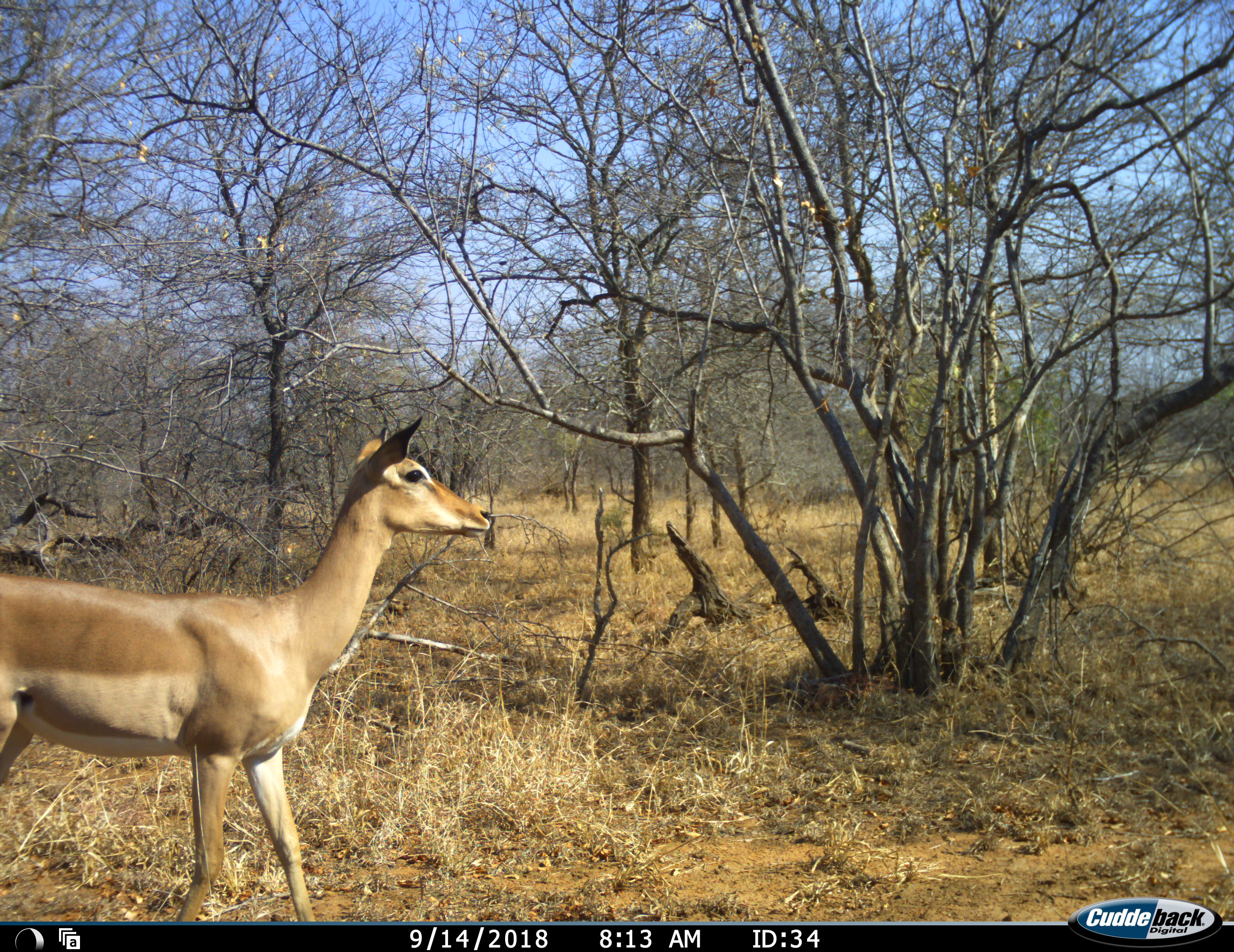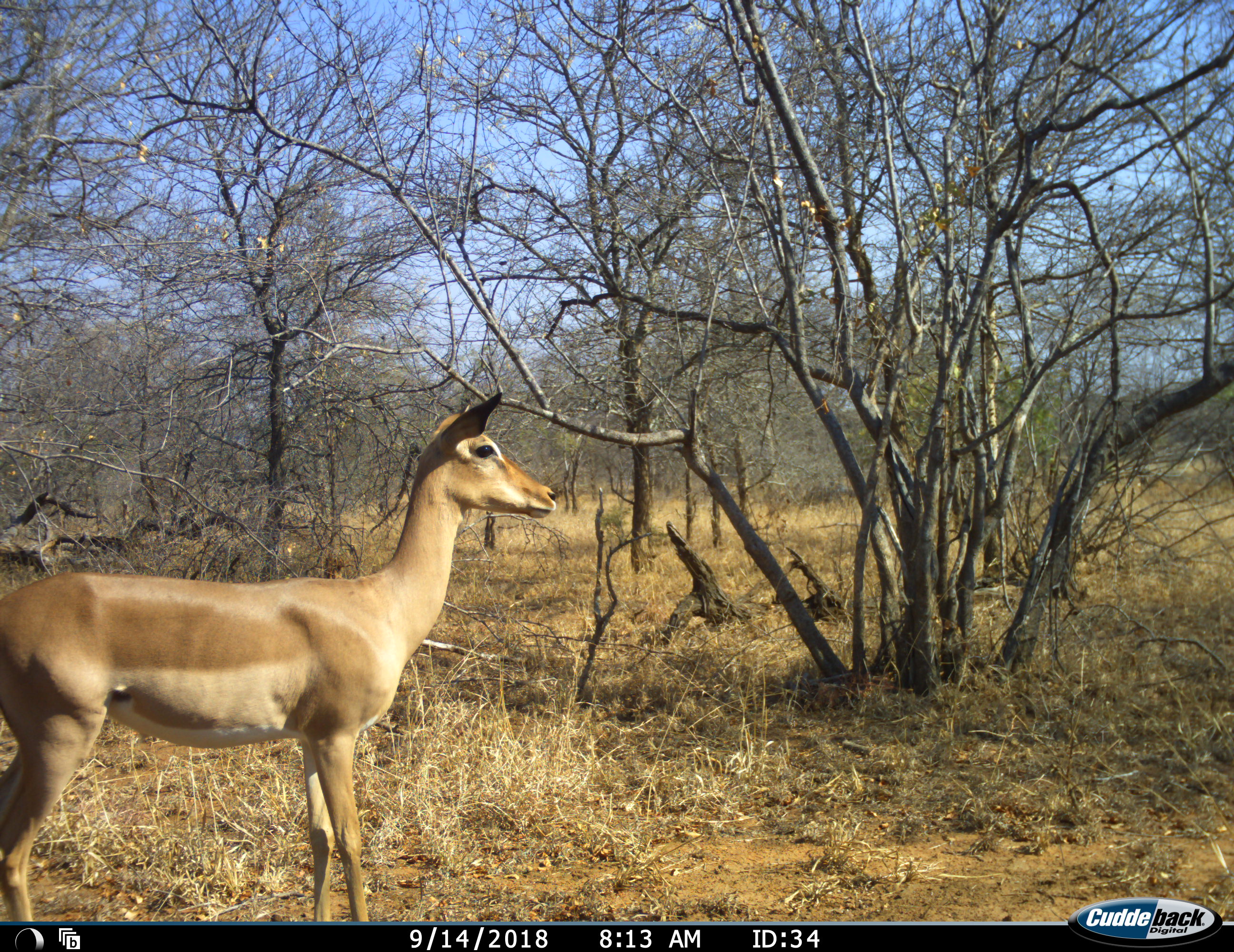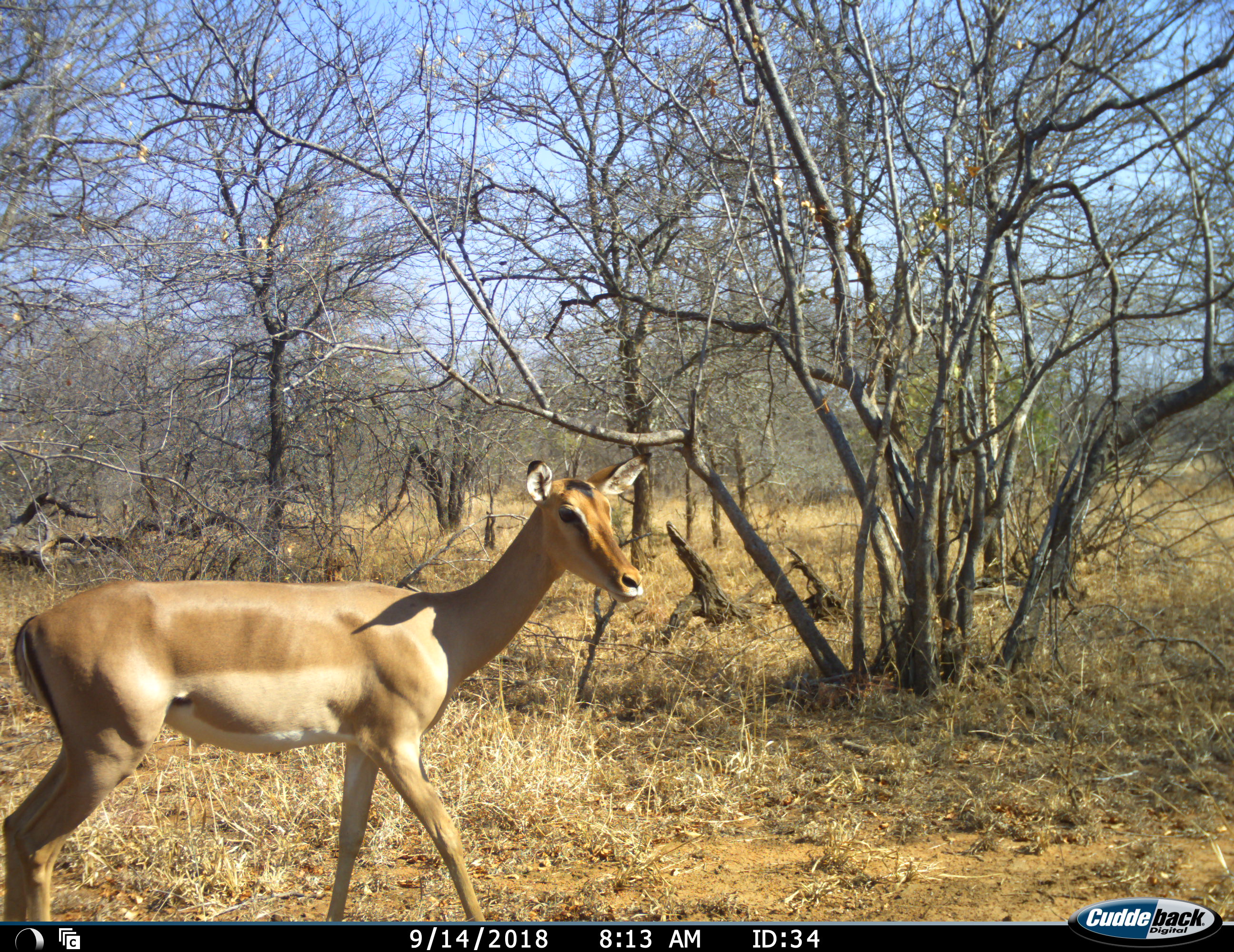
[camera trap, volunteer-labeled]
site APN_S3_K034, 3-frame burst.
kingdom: Animalia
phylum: Chordata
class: Mammalia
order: Artiodactyla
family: Bovidae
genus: Aepyceros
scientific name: Aepyceros melampus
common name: impala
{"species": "impala (Aepyceros melampus)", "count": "1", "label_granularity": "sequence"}